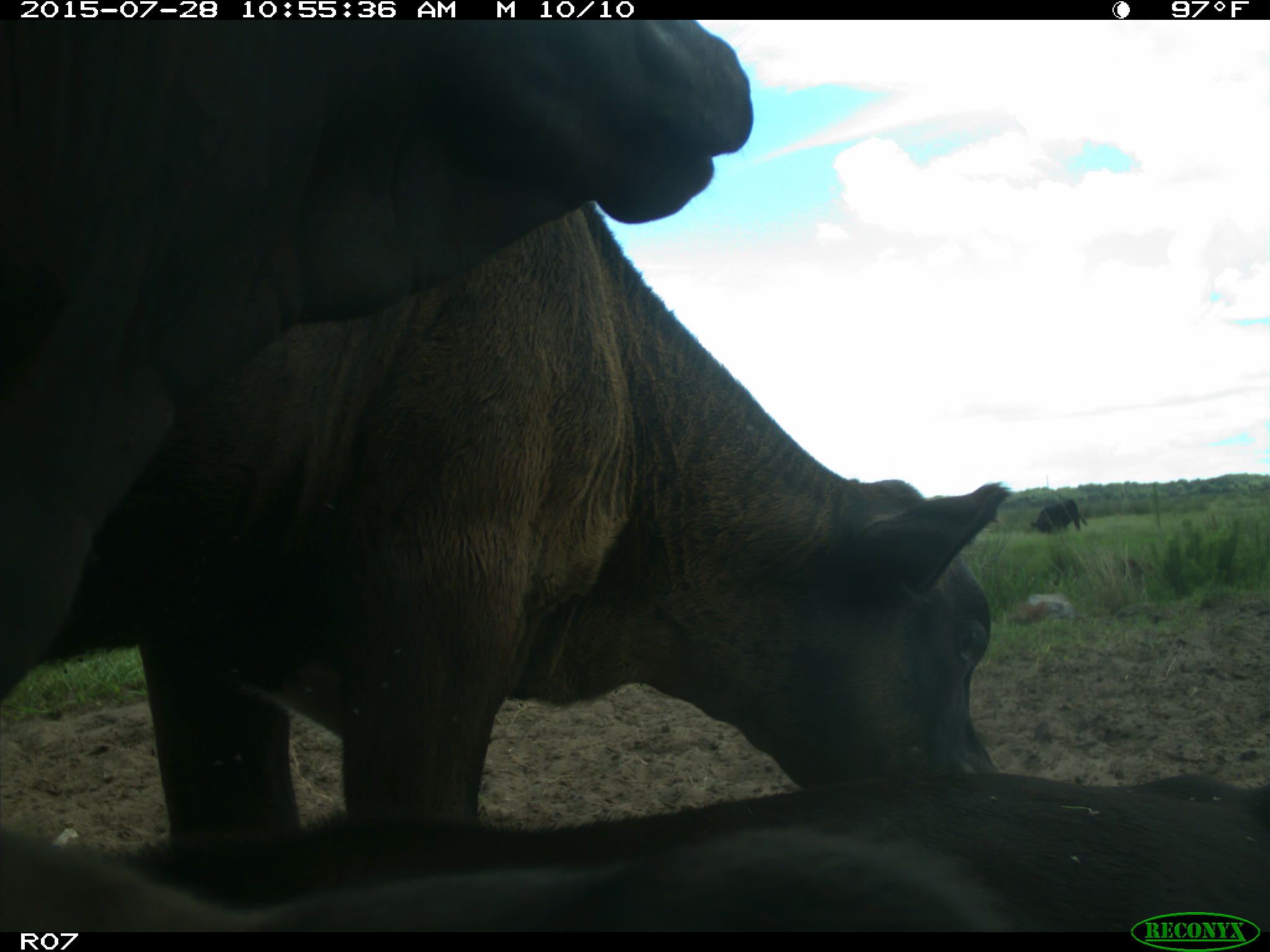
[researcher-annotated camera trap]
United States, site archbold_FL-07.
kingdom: Animalia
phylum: Chordata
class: Mammalia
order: Artiodactyla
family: Bovidae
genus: Bos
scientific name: Bos taurus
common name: domestic cow